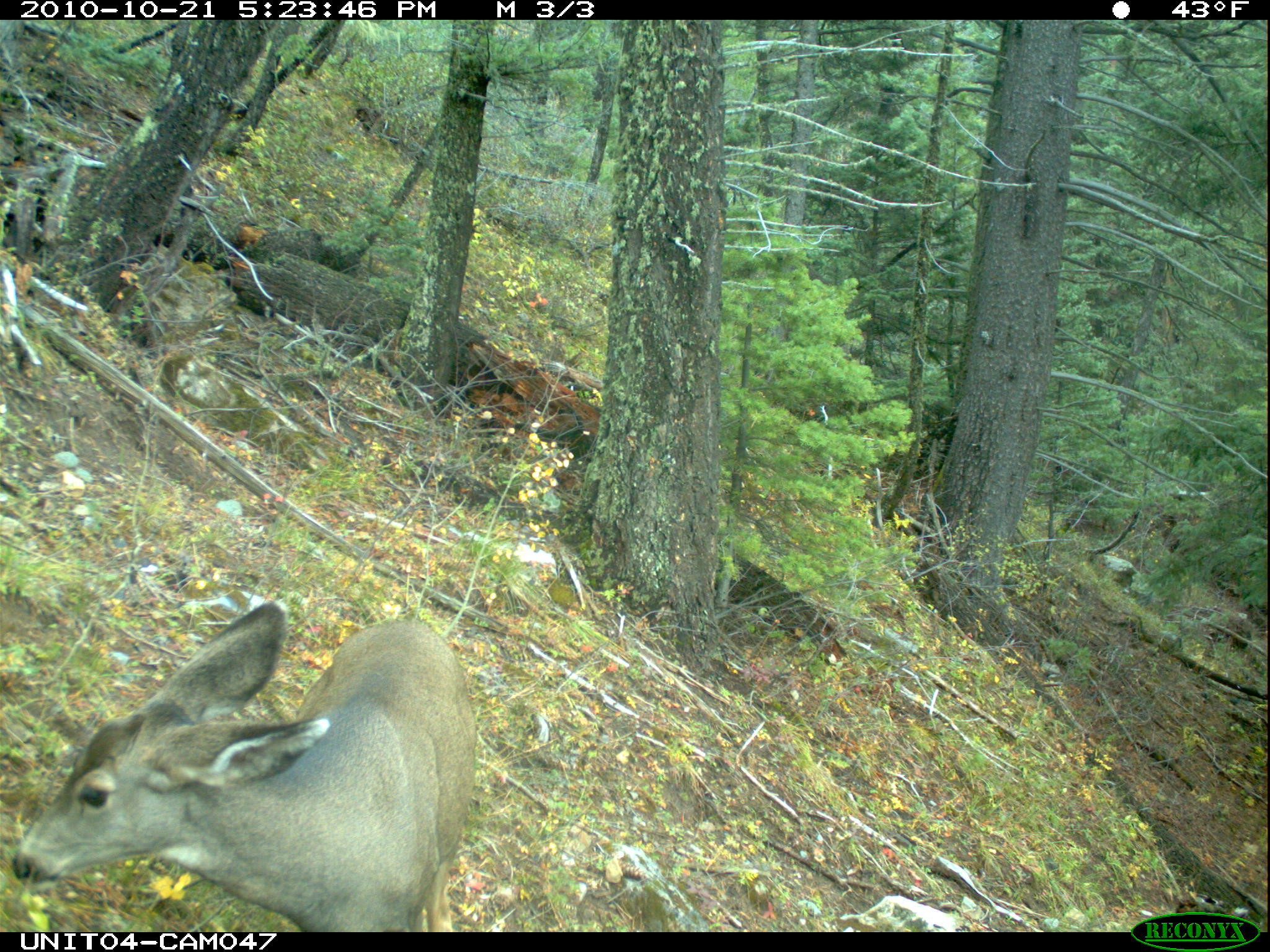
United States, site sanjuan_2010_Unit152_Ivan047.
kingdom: Animalia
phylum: Chordata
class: Mammalia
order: Artiodactyla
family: Cervidae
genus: Odocoileus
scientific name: Odocoileus hemionus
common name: mule deer